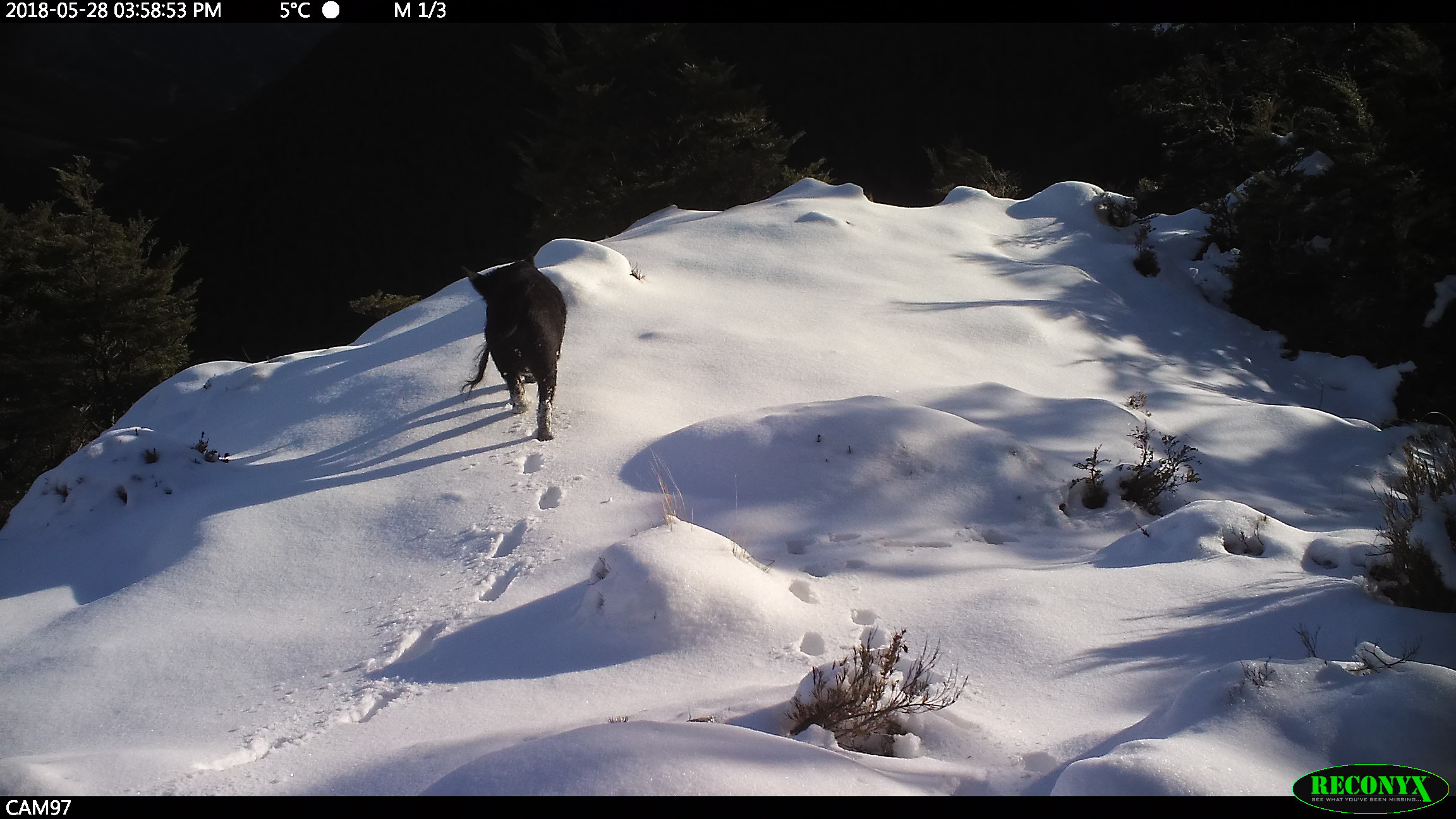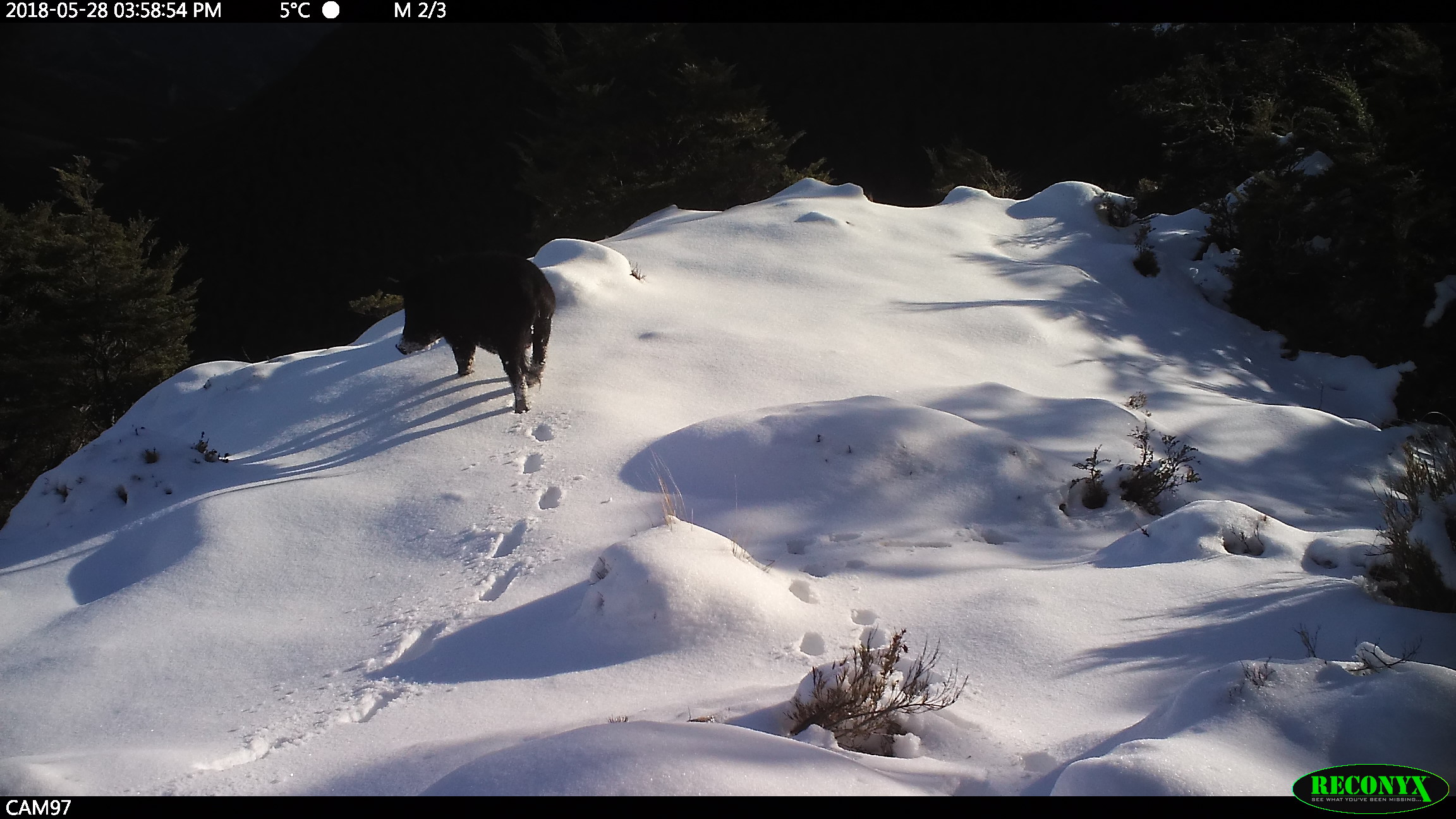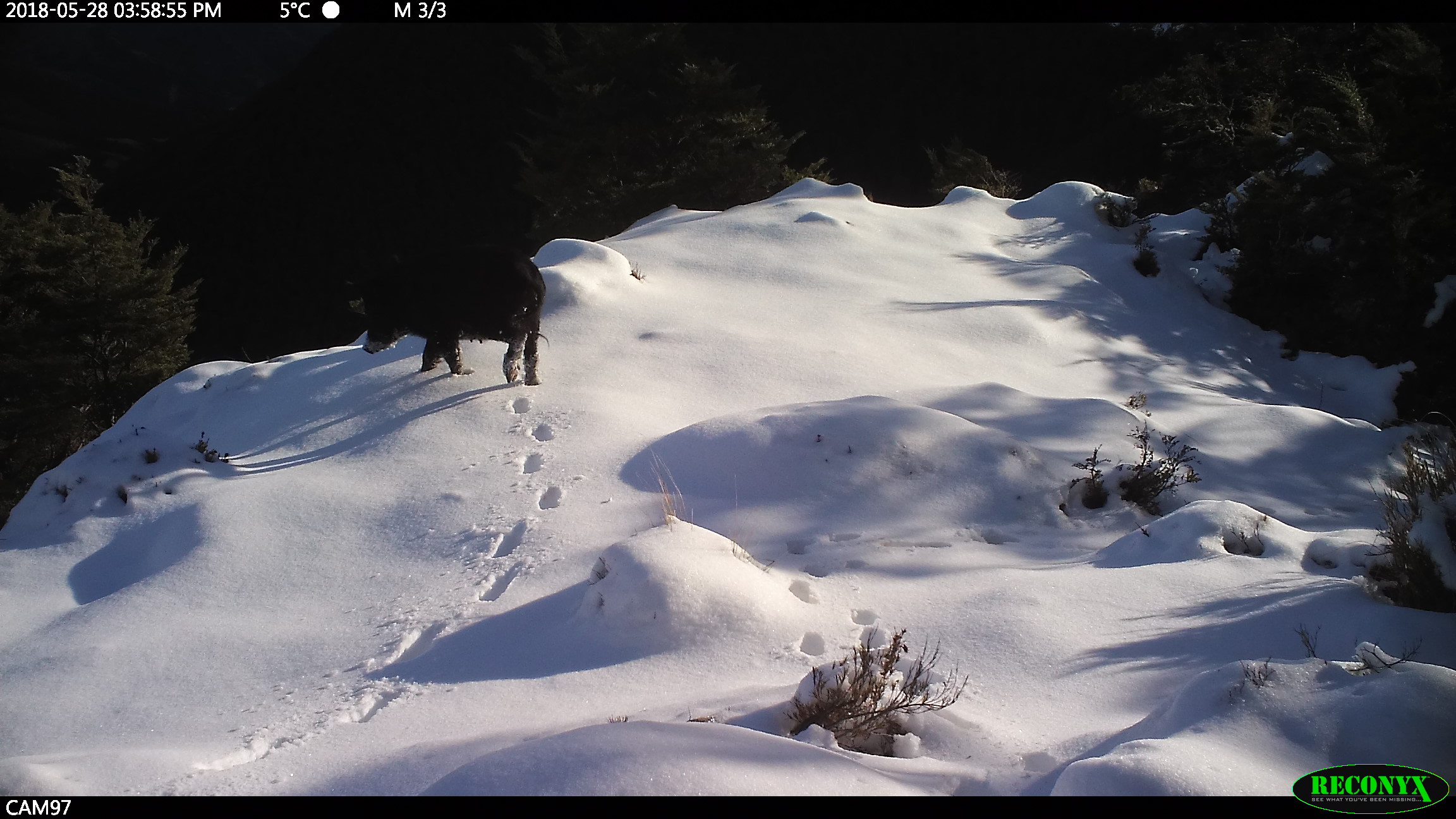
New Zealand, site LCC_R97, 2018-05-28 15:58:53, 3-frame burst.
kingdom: Animalia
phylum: Chordata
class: Mammalia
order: Artiodactyla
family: Suidae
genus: Sus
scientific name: Sus scrofa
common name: pig